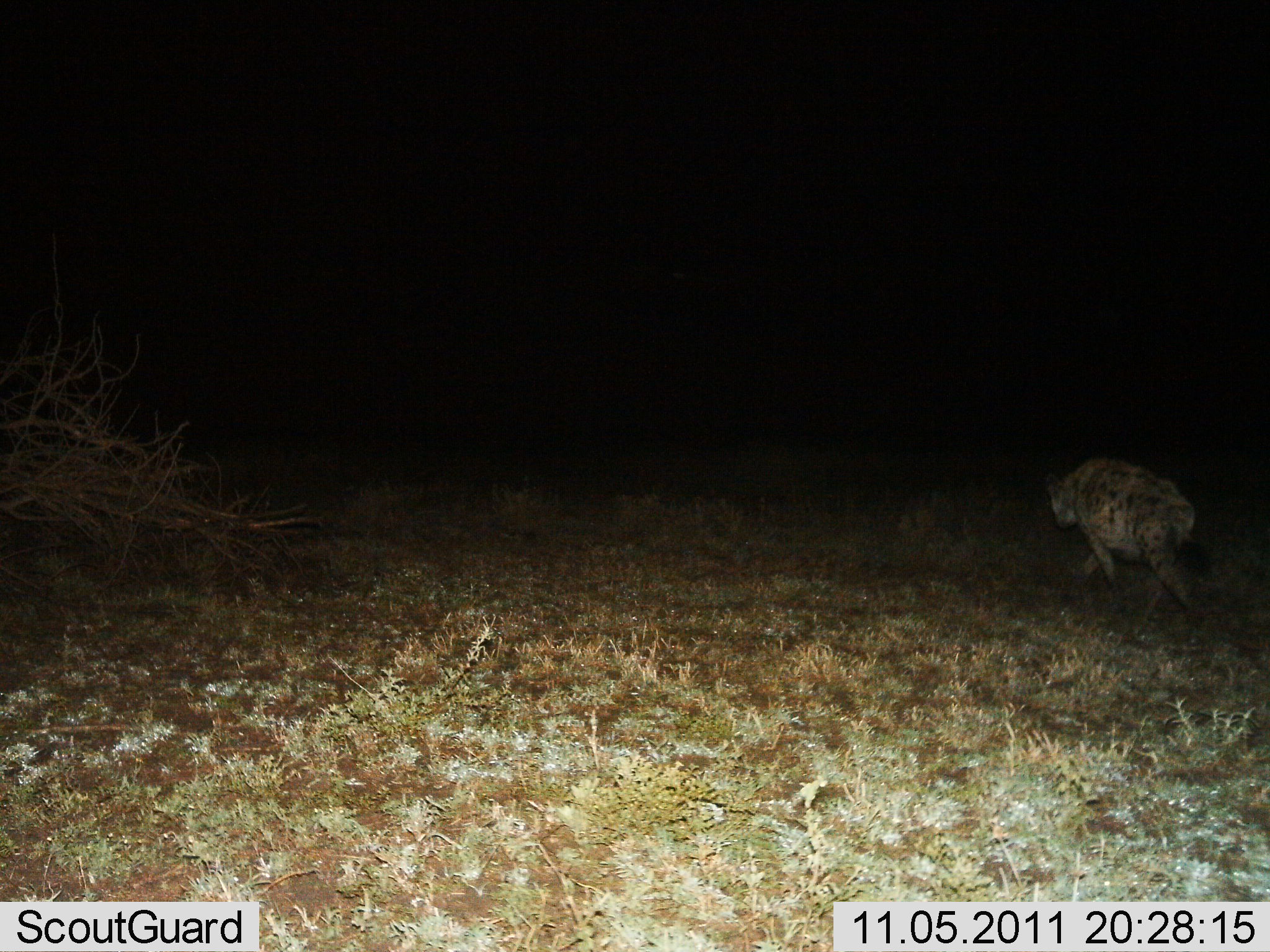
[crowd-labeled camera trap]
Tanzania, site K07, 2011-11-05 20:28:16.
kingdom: Animalia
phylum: Chordata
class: Mammalia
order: Carnivora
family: Hyaenidae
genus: Crocuta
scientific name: Crocuta crocuta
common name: spotted hyena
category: hyenaspotted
Hyenaspotted (spotted hyena) (Crocuta crocuta), count 1. Behavior (volunteer vote fractions): standing 15%, resting 0%, moving 100%, interacting 0%. Young present (vote fraction): 0%. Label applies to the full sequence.